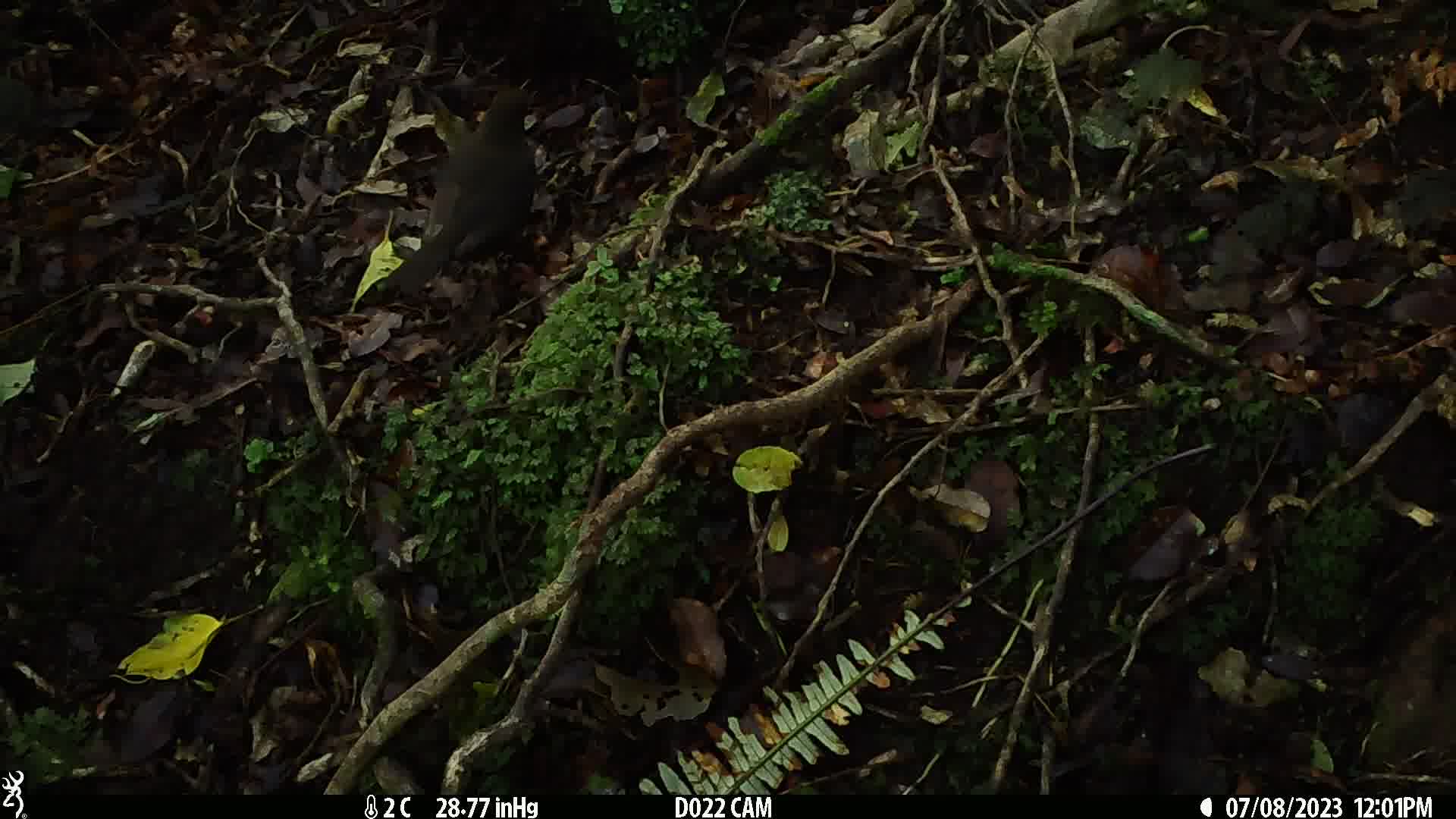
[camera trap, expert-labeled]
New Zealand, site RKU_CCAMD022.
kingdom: Animalia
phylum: Chordata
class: Aves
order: Passeriformes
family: Turdidae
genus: Turdus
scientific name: Turdus merula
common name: eurasian blackbird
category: blackbird